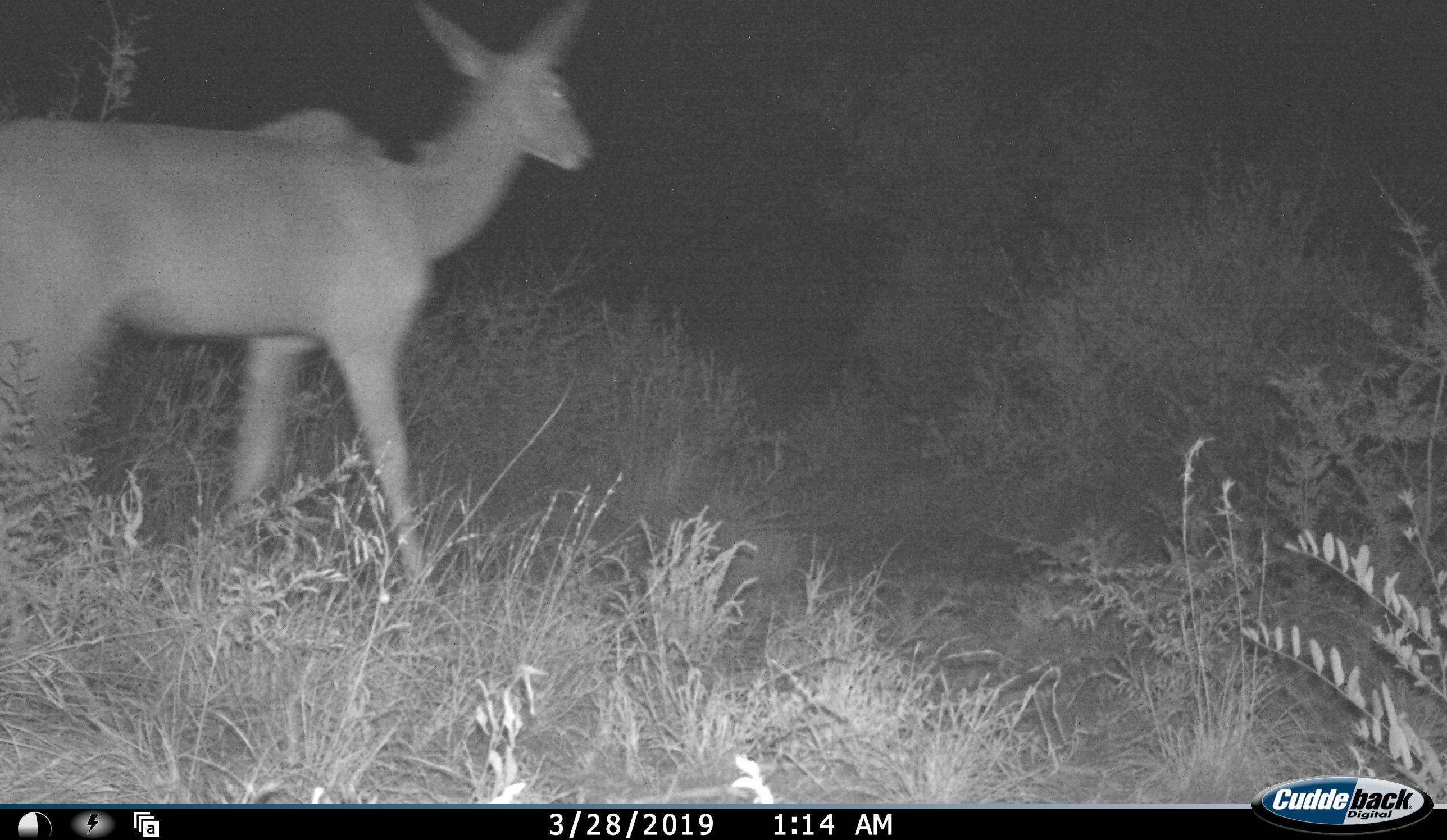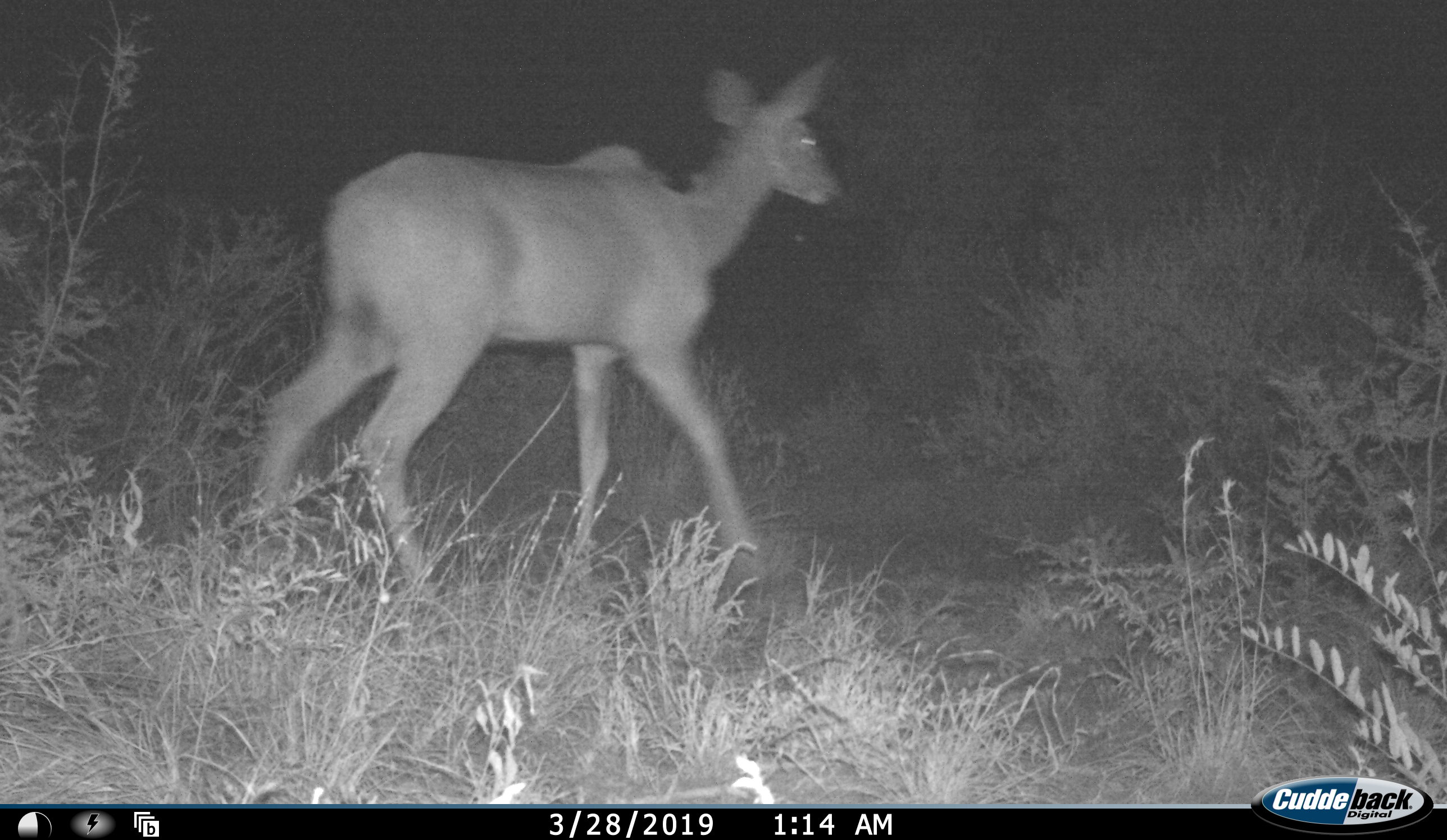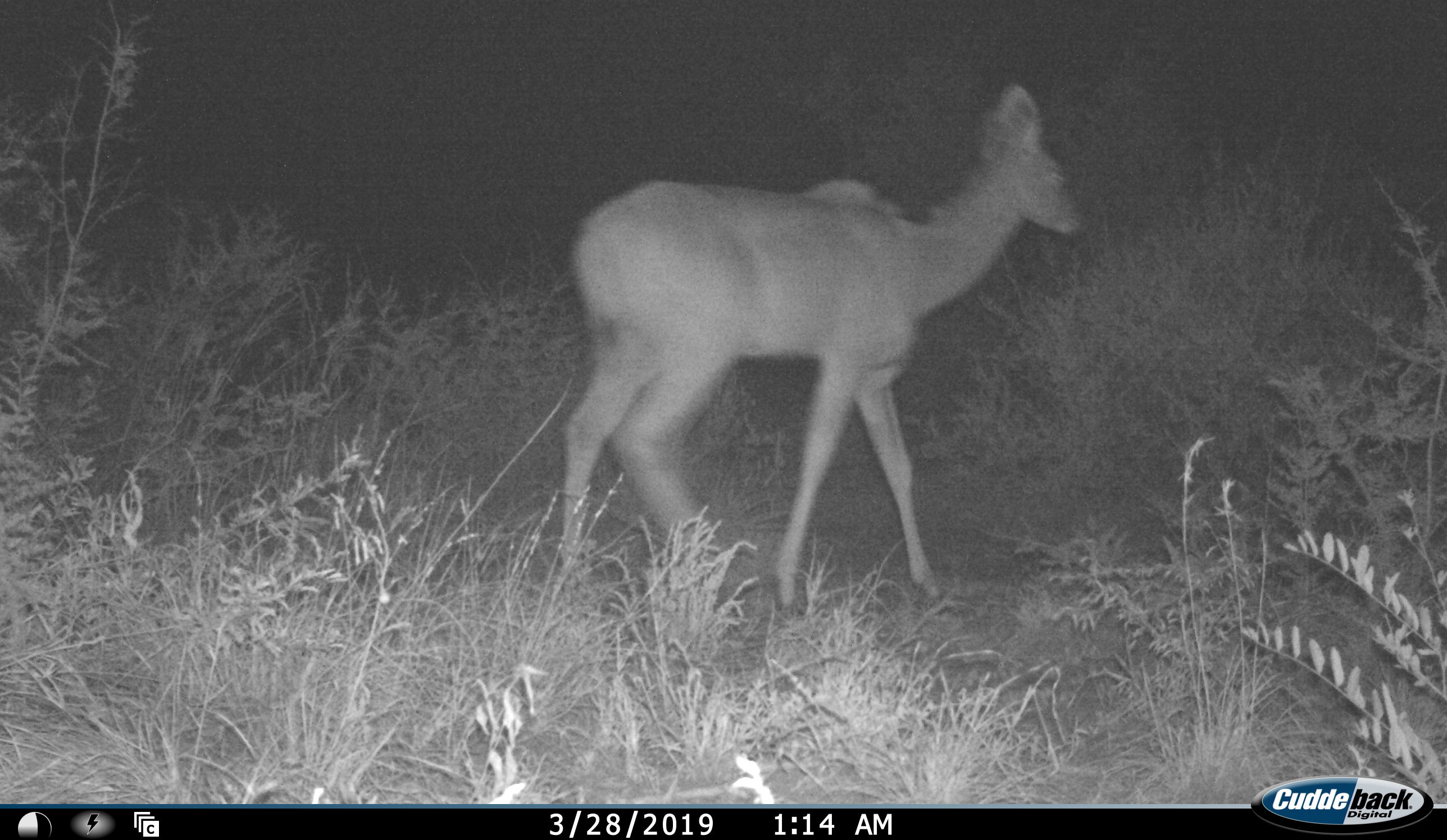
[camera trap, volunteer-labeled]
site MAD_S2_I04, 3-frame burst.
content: unidentified animal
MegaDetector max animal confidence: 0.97